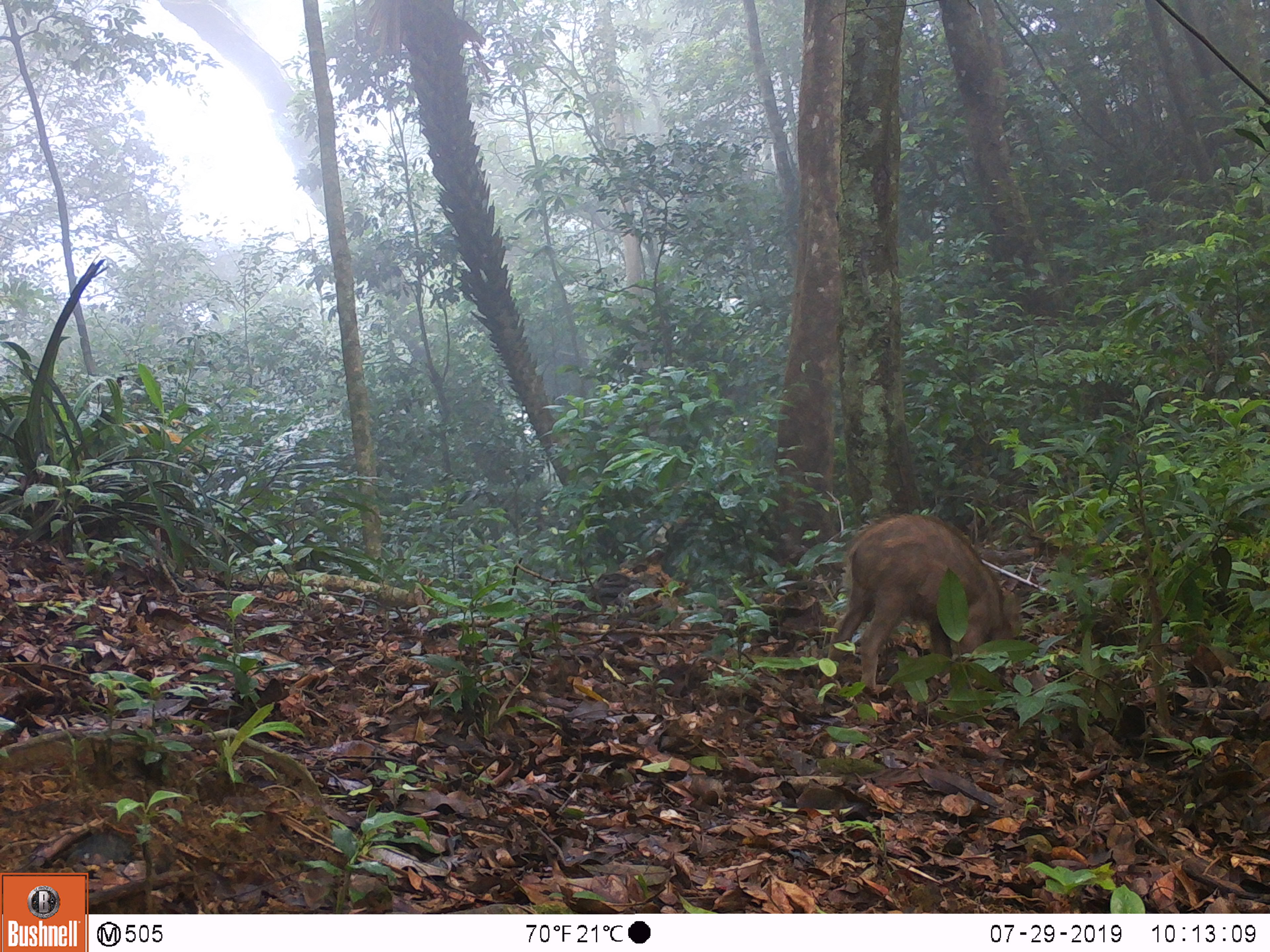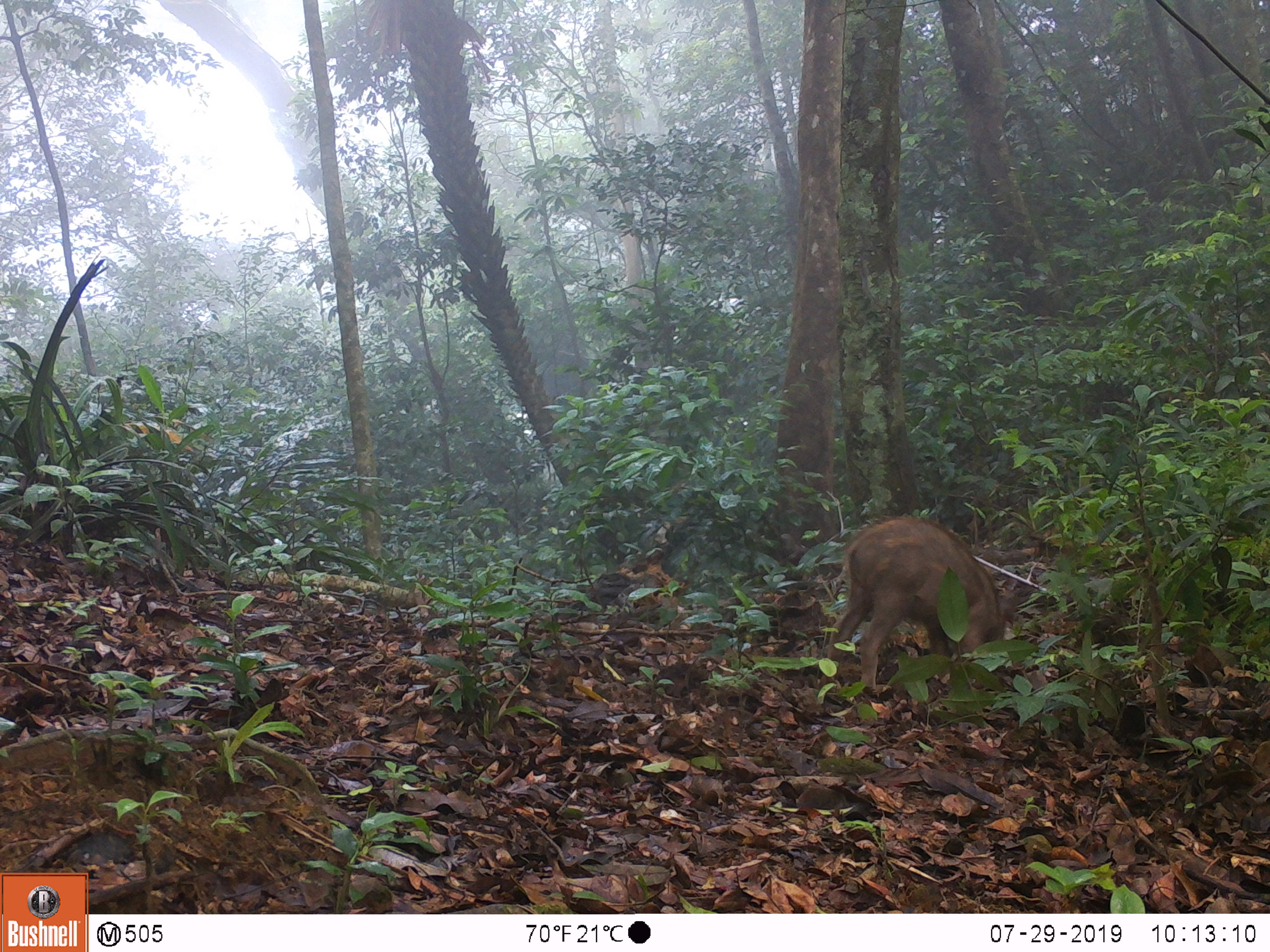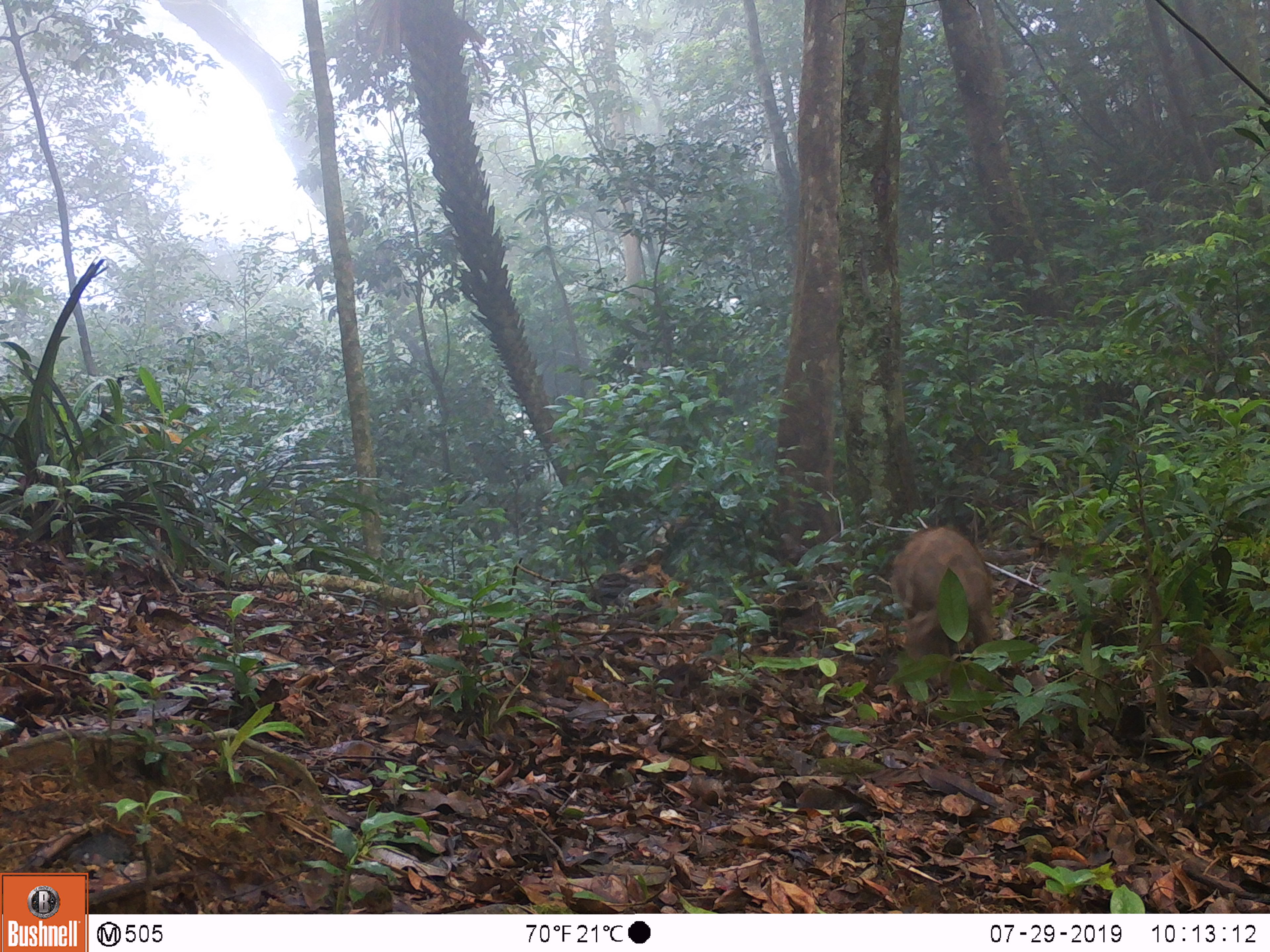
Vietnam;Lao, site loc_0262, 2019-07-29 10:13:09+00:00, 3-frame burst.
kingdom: Animalia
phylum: Chordata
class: Mammalia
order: Artiodactyla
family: Suidae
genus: Sus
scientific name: Sus scrofa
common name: eurasian wild pig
Eurasian wild pig (Sus scrofa). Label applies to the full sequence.